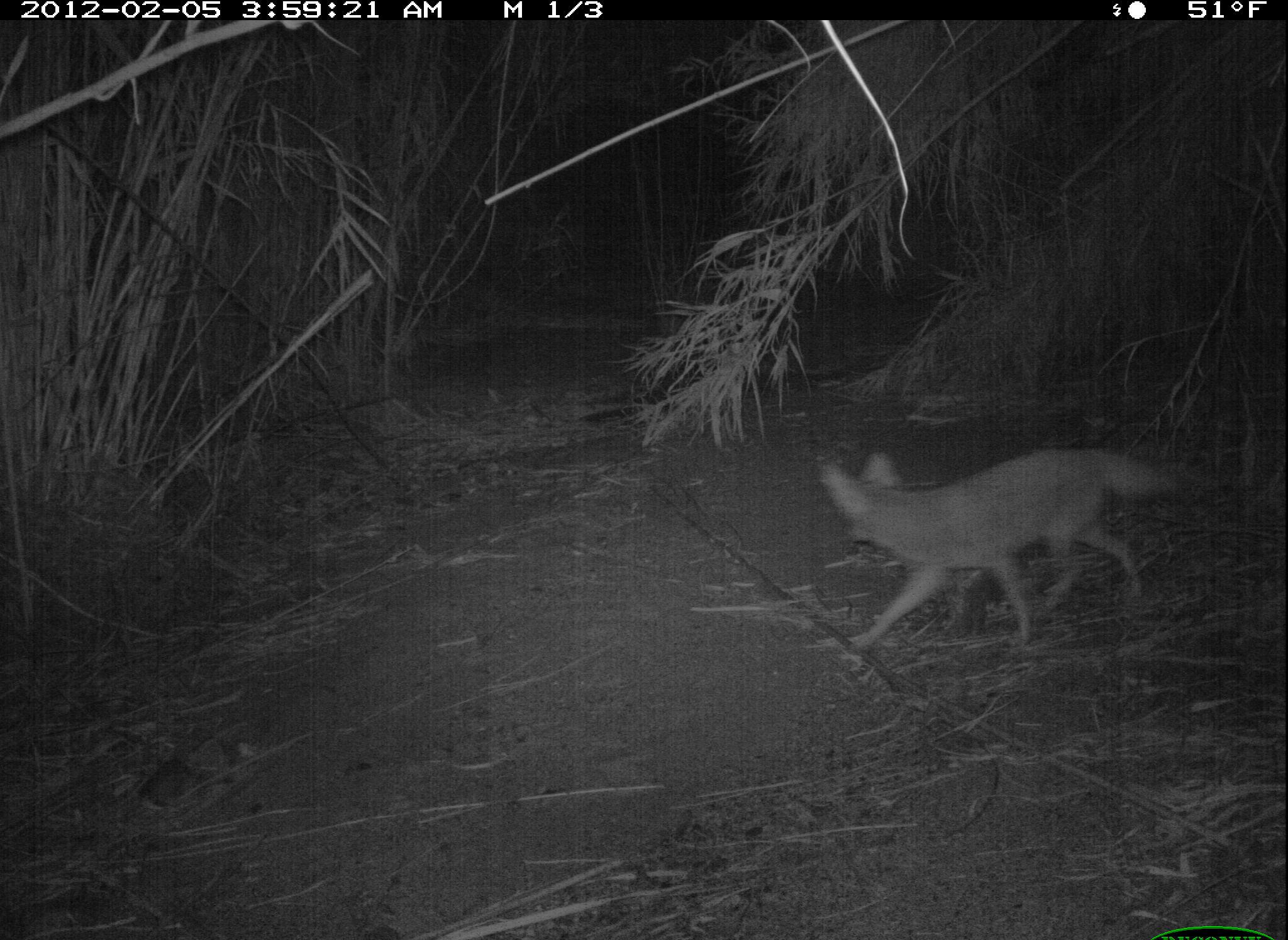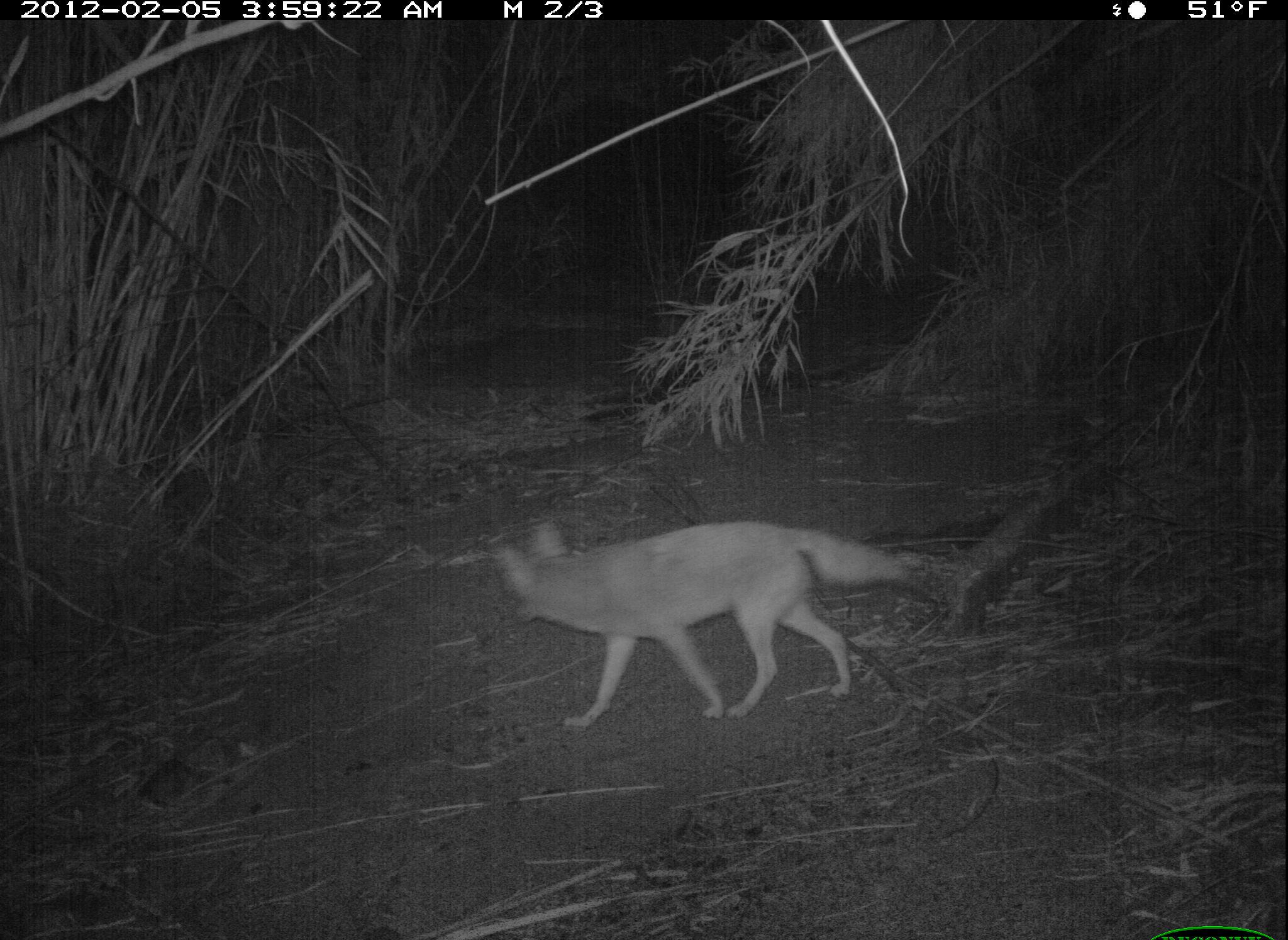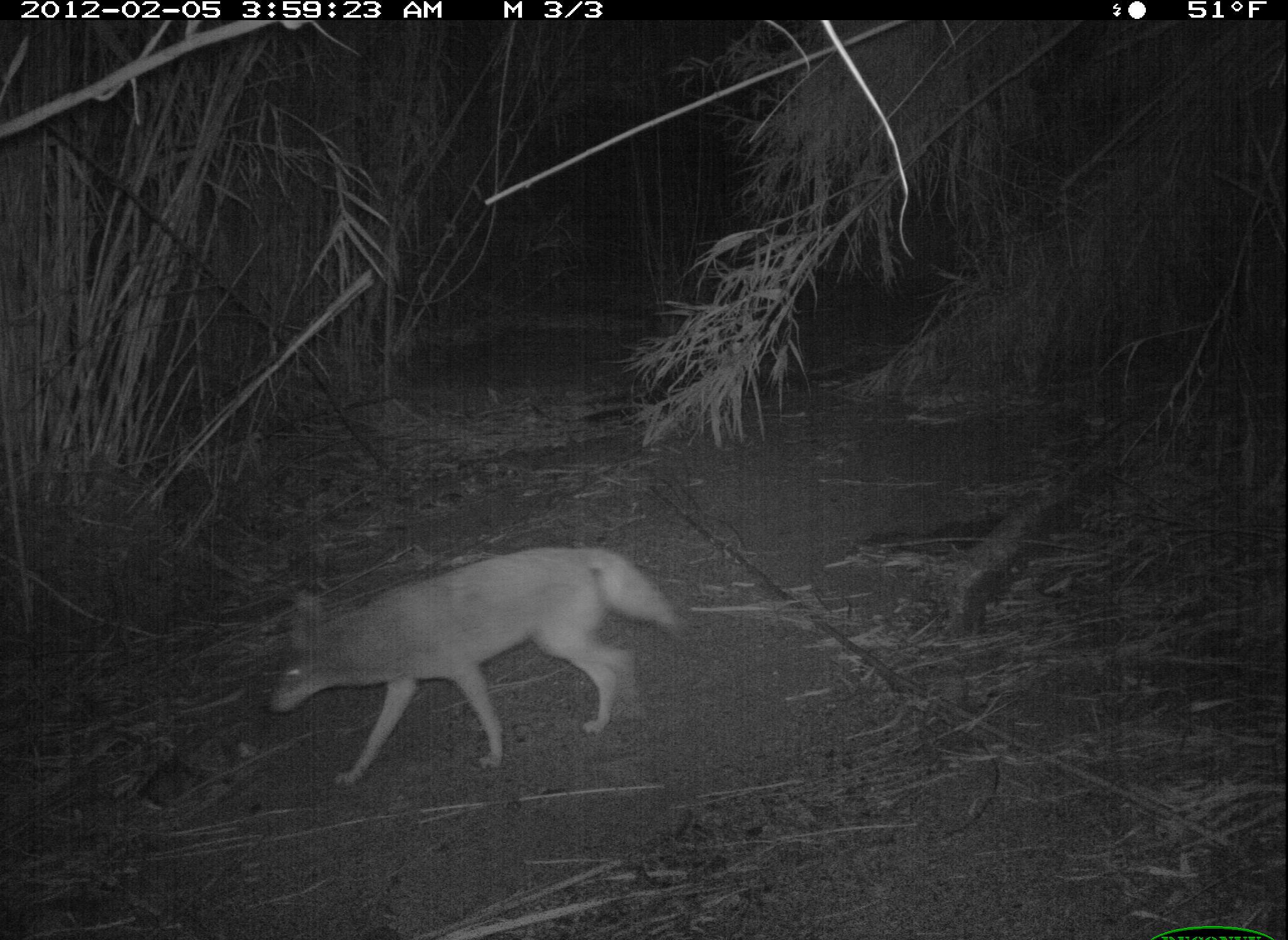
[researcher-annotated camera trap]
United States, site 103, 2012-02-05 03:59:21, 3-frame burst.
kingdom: Animalia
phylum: Chordata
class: Mammalia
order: Carnivora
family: Canidae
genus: Canis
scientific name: Canis latrans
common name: coyote